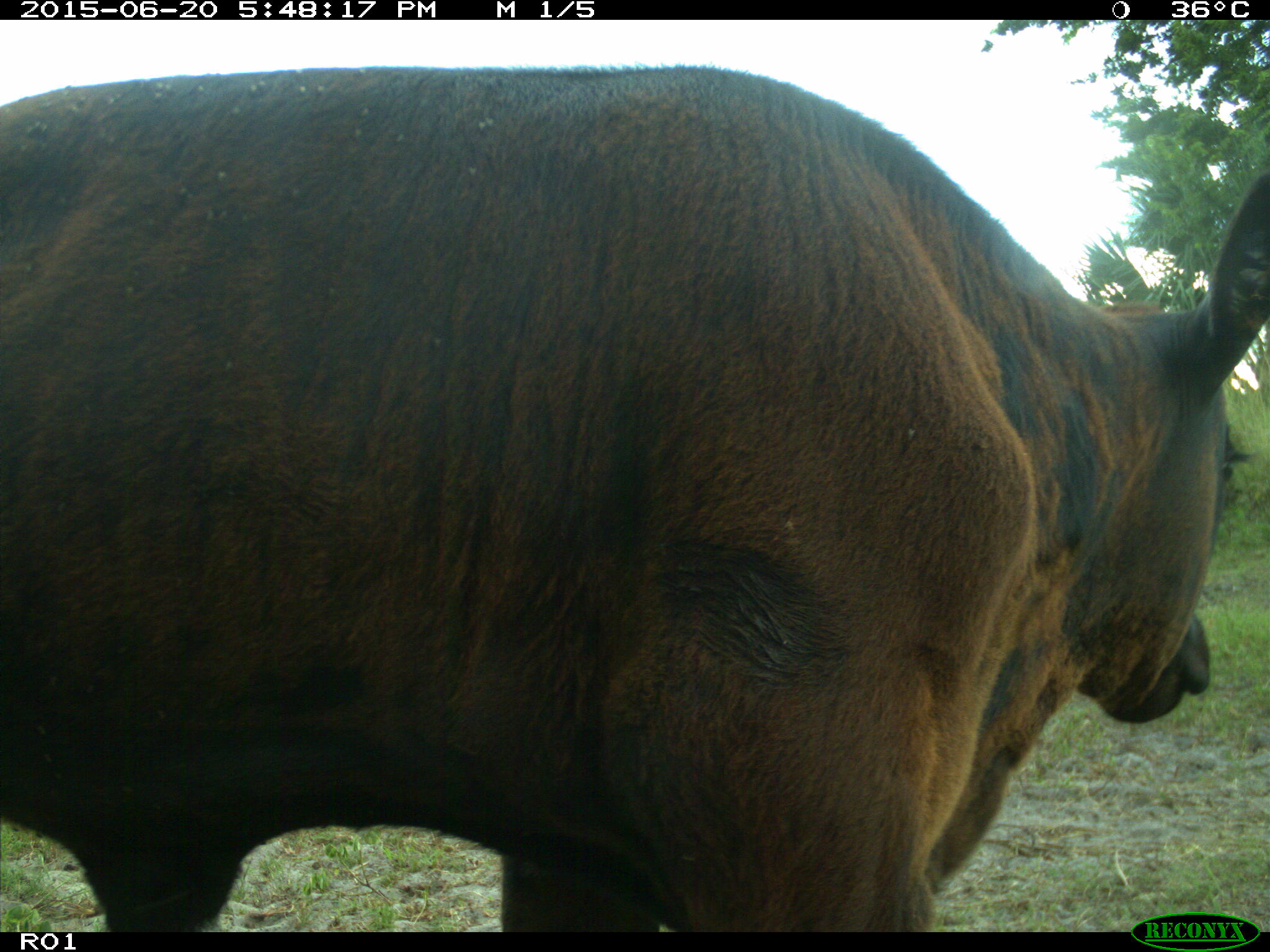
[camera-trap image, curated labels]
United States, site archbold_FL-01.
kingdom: Animalia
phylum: Chordata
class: Mammalia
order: Artiodactyla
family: Bovidae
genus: Bos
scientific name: Bos taurus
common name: domestic cow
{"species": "Bos taurus (domestic cow)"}